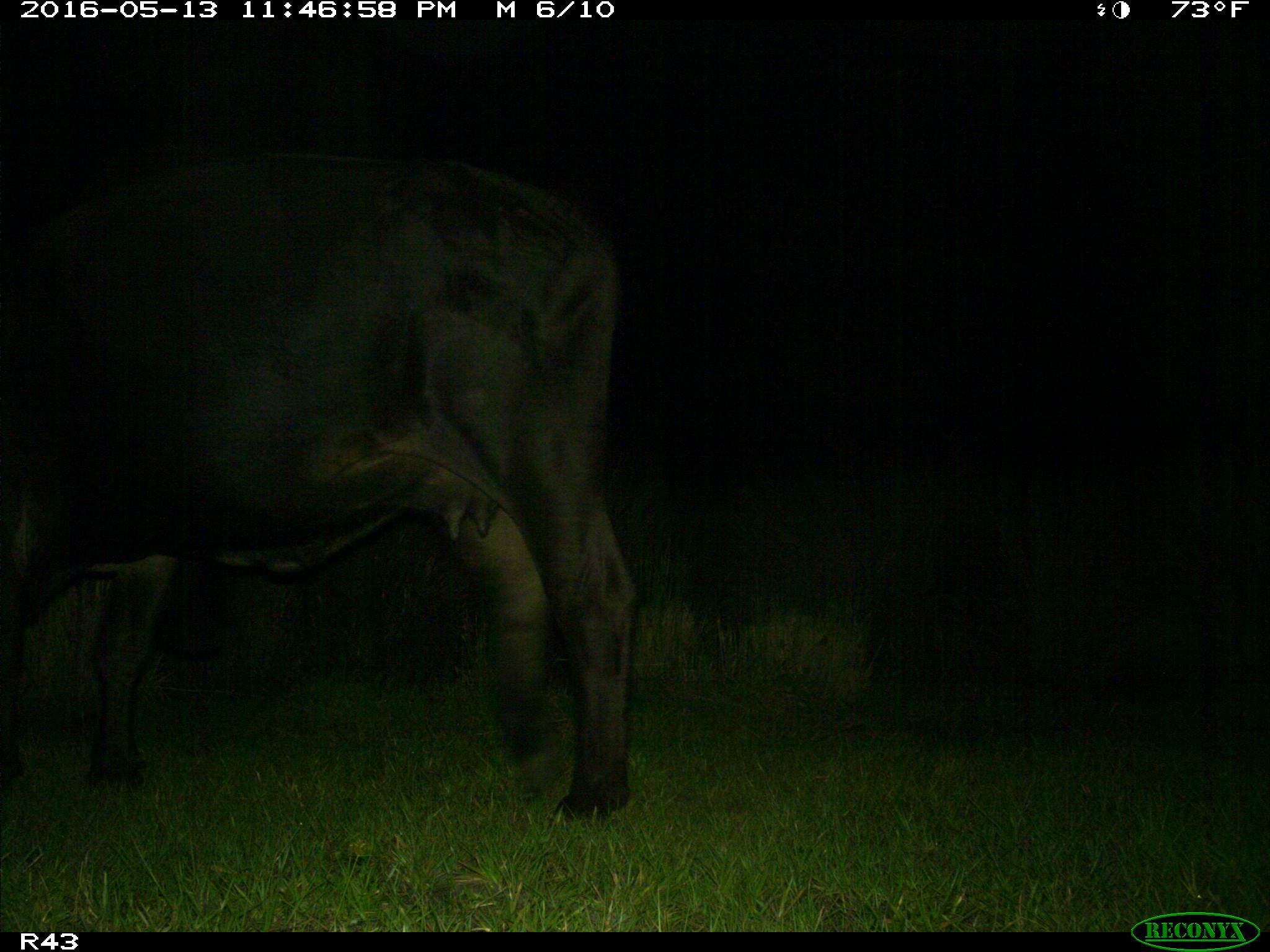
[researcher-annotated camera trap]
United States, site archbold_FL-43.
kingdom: Animalia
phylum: Chordata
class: Mammalia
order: Artiodactyla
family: Bovidae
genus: Bos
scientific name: Bos taurus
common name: domestic cow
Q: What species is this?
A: Bos taurus (domestic cow).